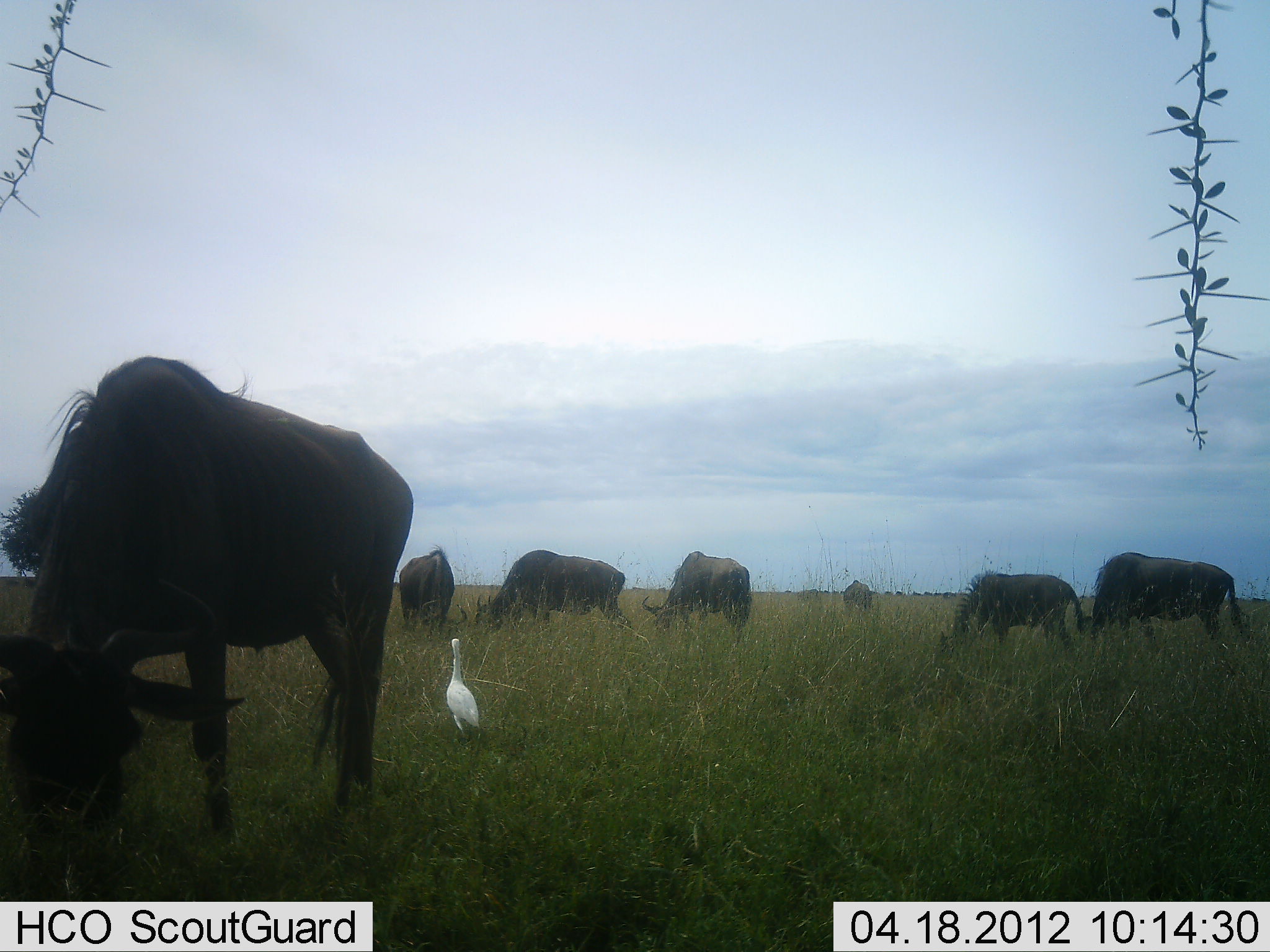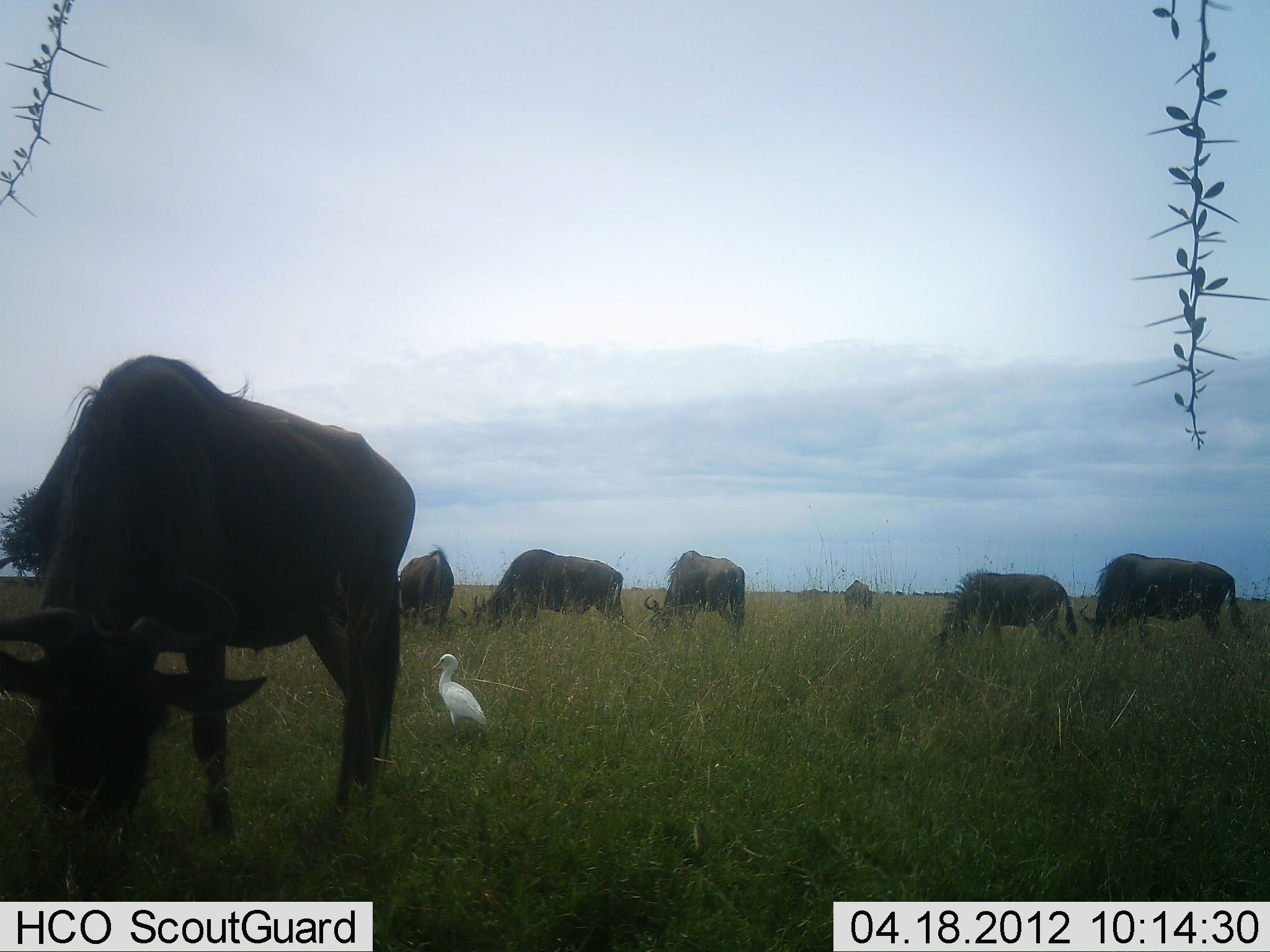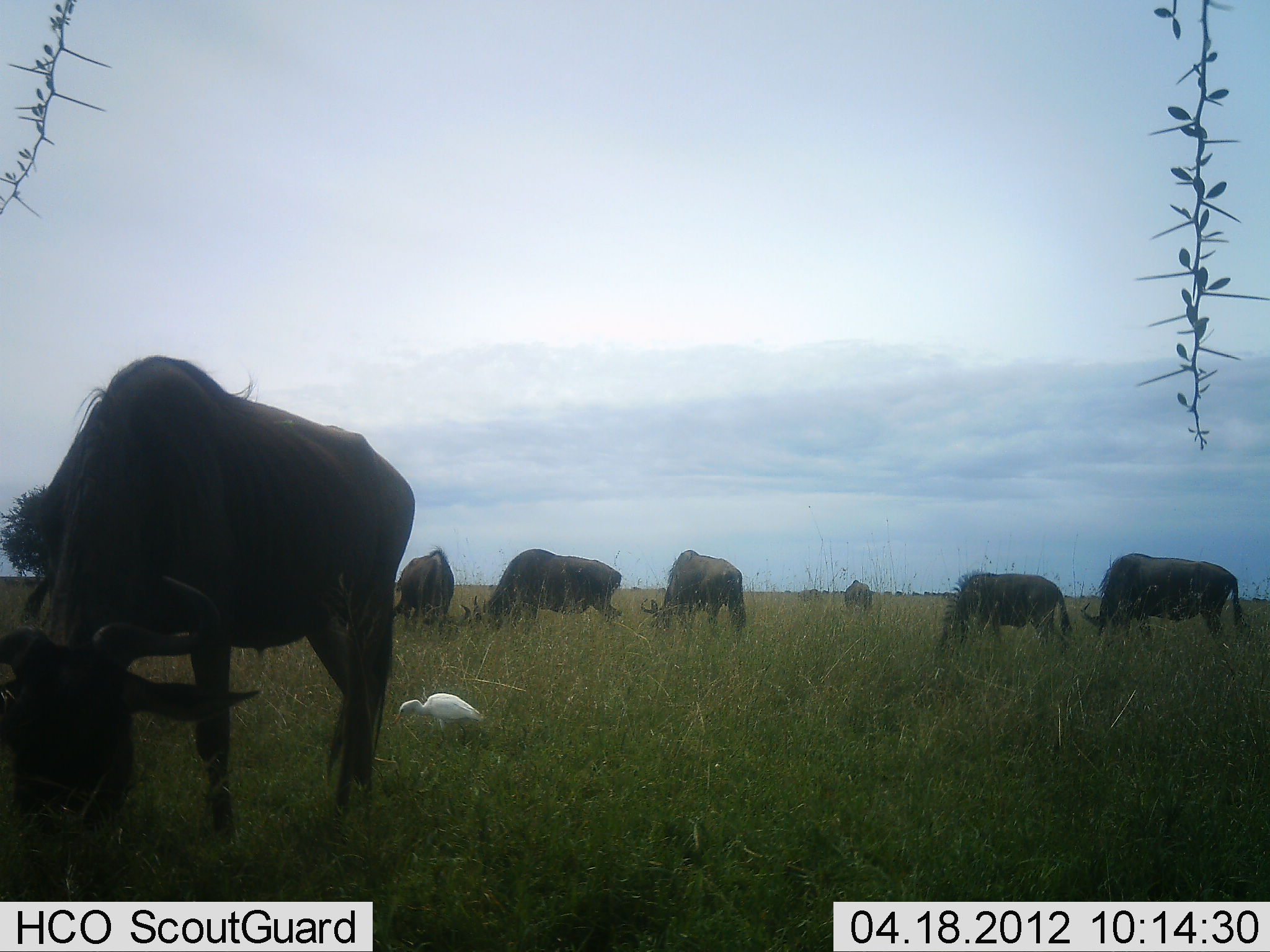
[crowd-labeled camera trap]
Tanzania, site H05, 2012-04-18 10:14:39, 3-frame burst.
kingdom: Animalia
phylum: Chordata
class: Aves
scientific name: Aves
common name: bird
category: otherbird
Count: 1.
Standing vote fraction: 79%.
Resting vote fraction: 0%.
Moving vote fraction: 3%.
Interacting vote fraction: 0%.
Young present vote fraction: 0%.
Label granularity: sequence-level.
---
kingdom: Animalia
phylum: Chordata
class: Mammalia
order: Artiodactyla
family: Bovidae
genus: Connochaetes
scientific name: Connochaetes taurinus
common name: blue wildebeest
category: wildebeest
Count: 7.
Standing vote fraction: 26%.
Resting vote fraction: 4%.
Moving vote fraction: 7%.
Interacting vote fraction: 0%.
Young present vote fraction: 0%.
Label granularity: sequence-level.